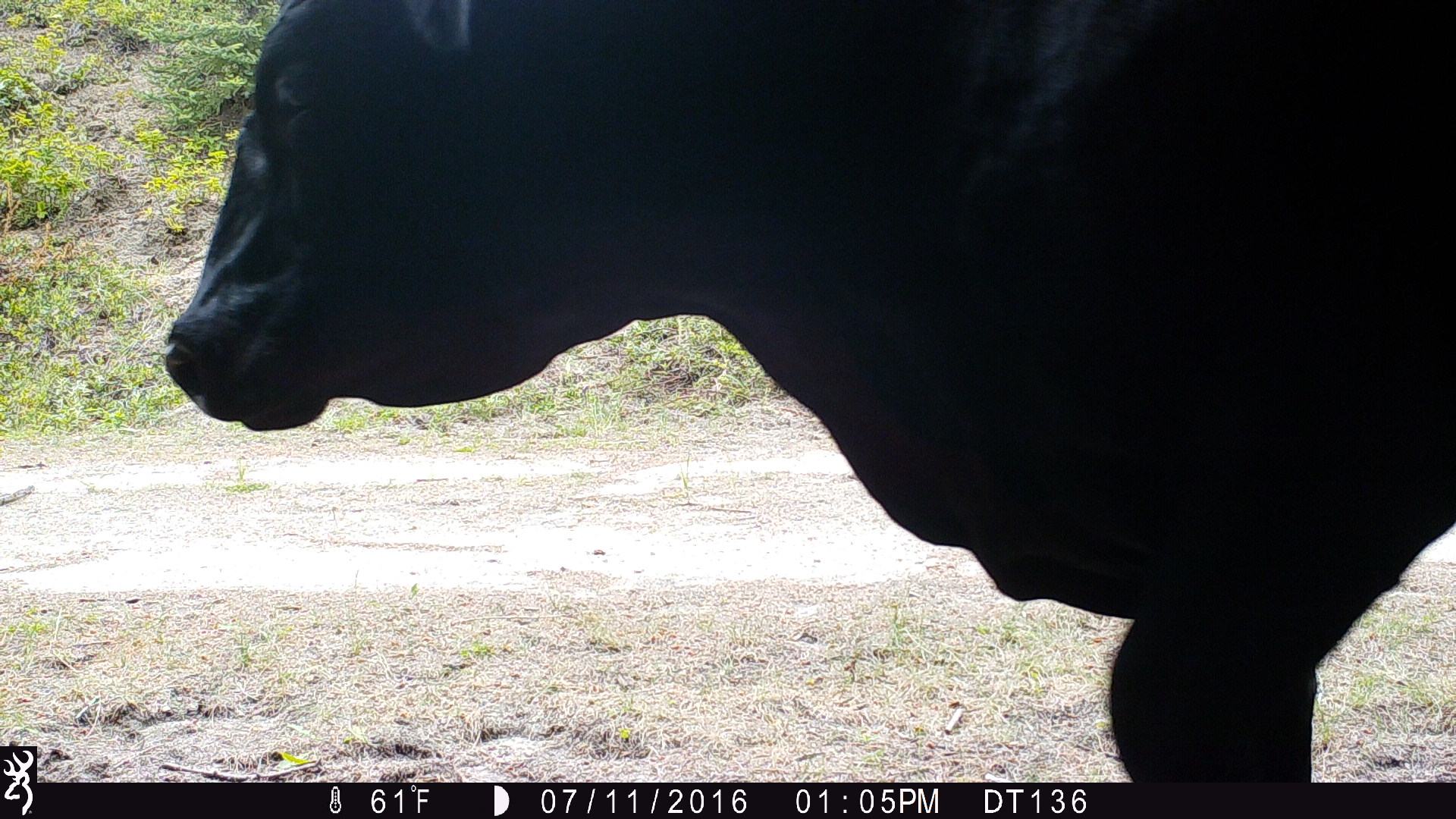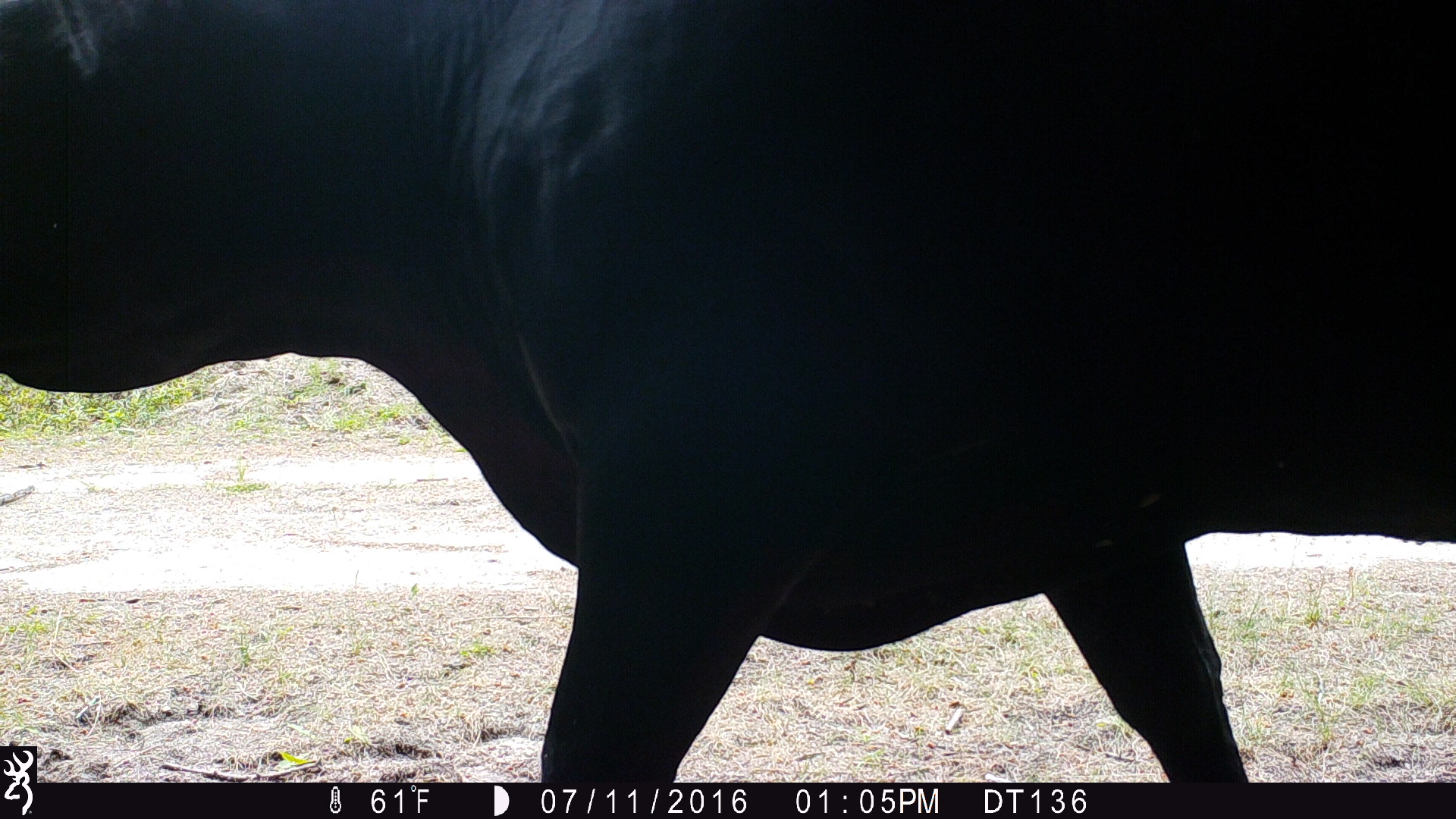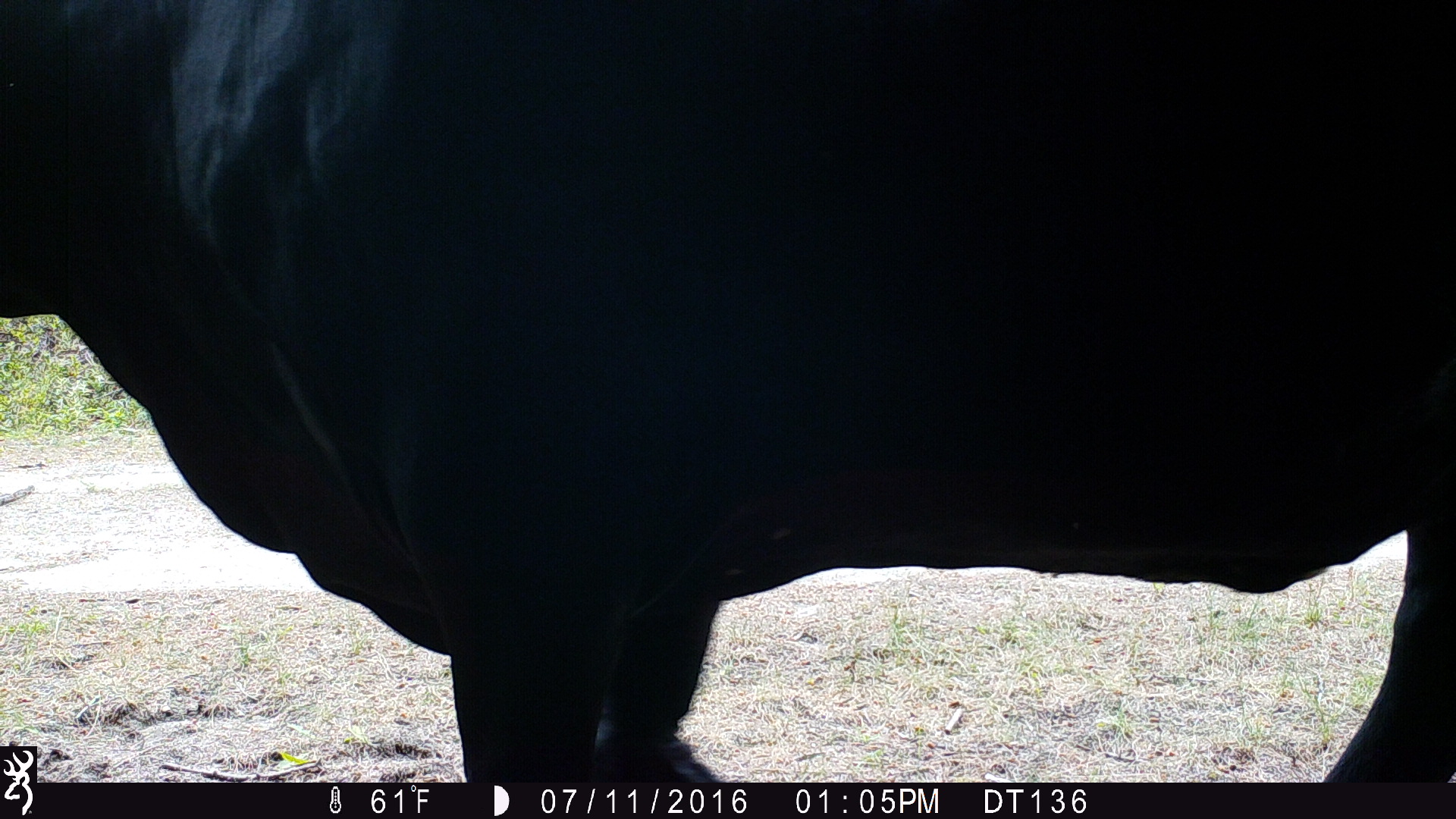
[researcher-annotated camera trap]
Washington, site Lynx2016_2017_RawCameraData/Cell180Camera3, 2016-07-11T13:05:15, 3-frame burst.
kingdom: Animalia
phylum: Chordata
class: Mammalia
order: Artiodactyla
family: Bovidae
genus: Bos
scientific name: Bos taurus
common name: domestic cattle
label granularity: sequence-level